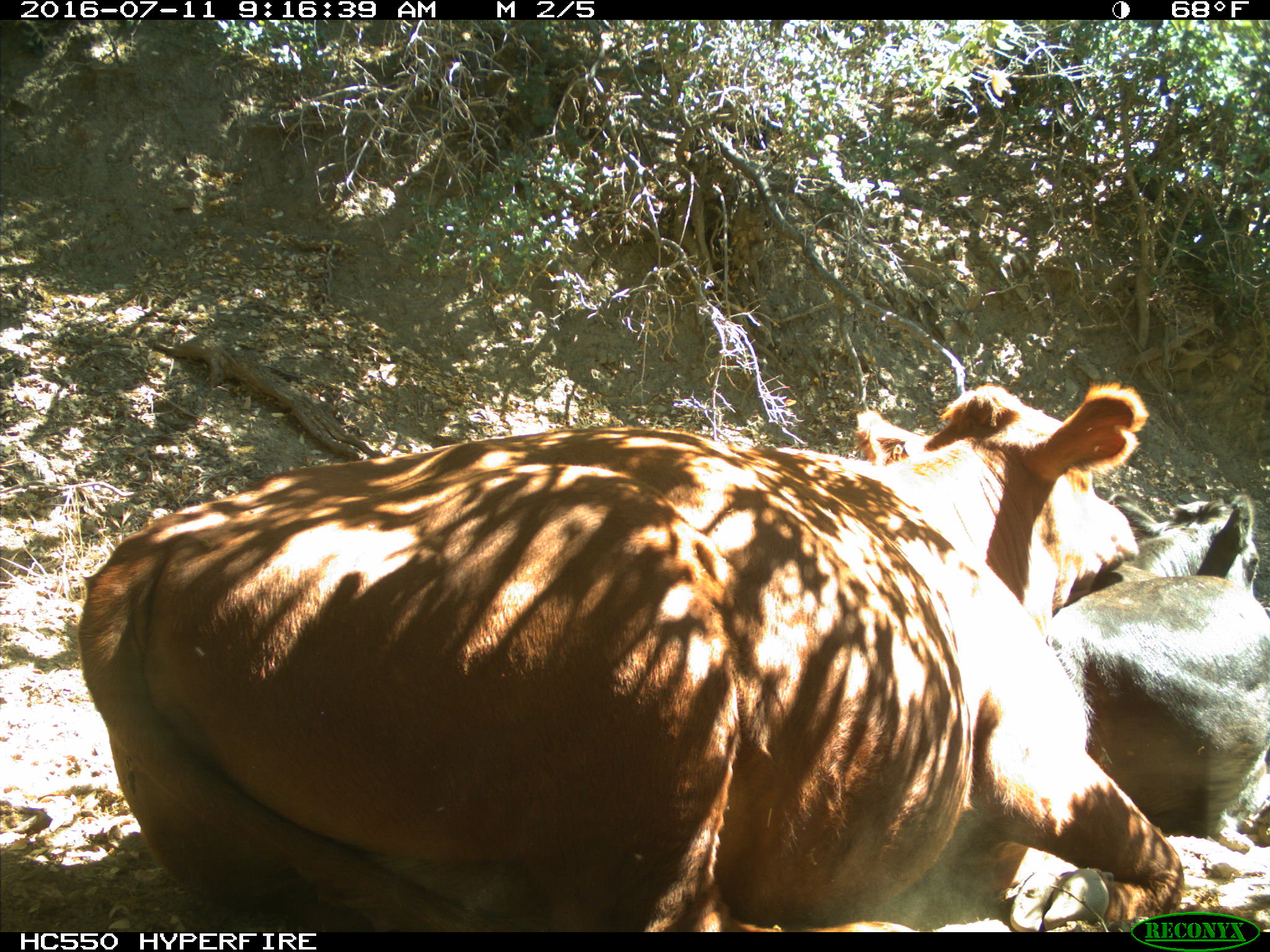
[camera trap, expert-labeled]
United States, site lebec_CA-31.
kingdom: Animalia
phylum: Chordata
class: Mammalia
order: Artiodactyla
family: Bovidae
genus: Bos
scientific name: Bos taurus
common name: domestic cow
Bos taurus (domestic cow).